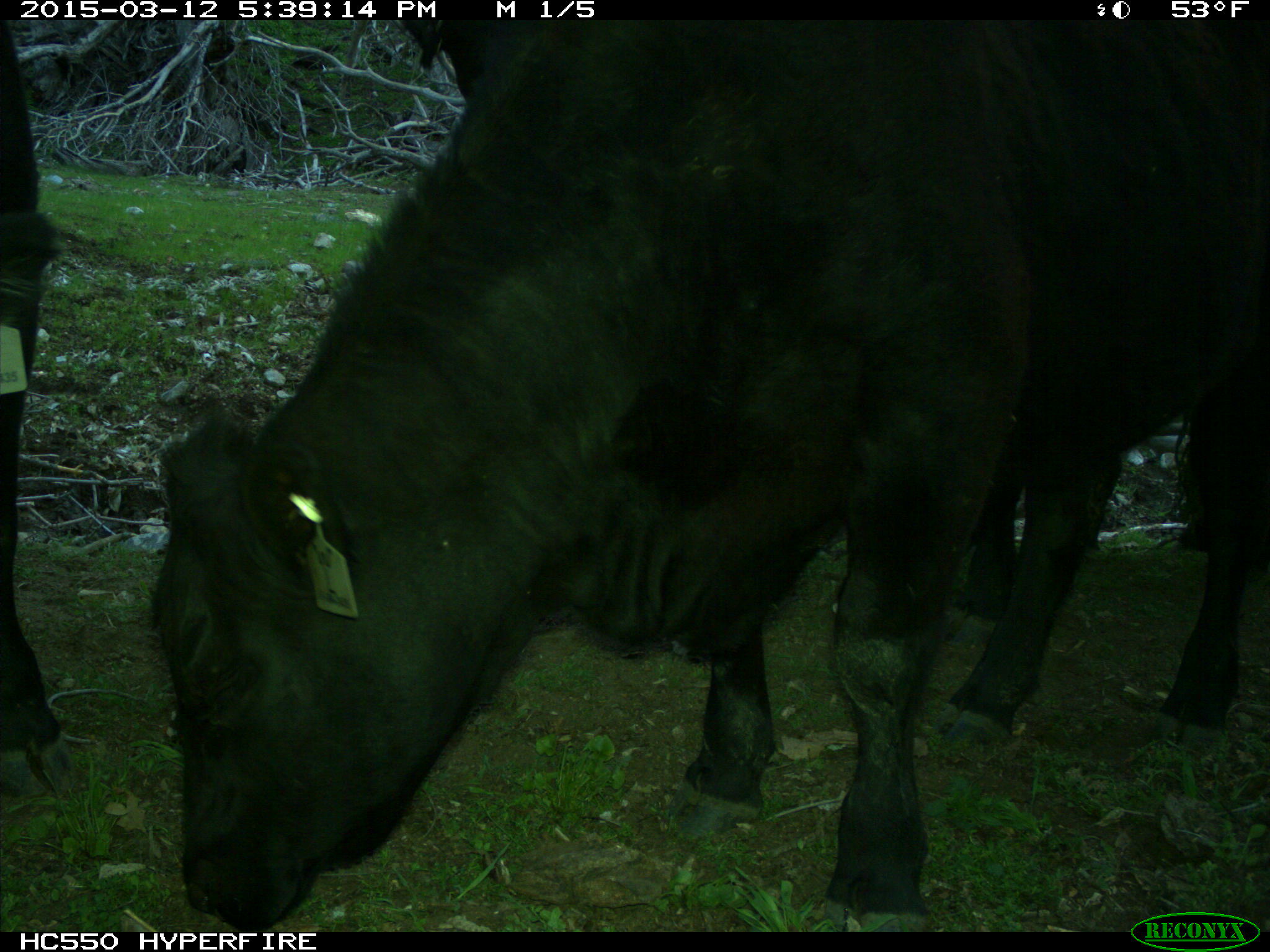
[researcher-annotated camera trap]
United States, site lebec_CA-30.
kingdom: Animalia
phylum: Chordata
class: Mammalia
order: Artiodactyla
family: Bovidae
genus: Bos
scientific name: Bos taurus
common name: domestic cow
Bos taurus (domestic cow).